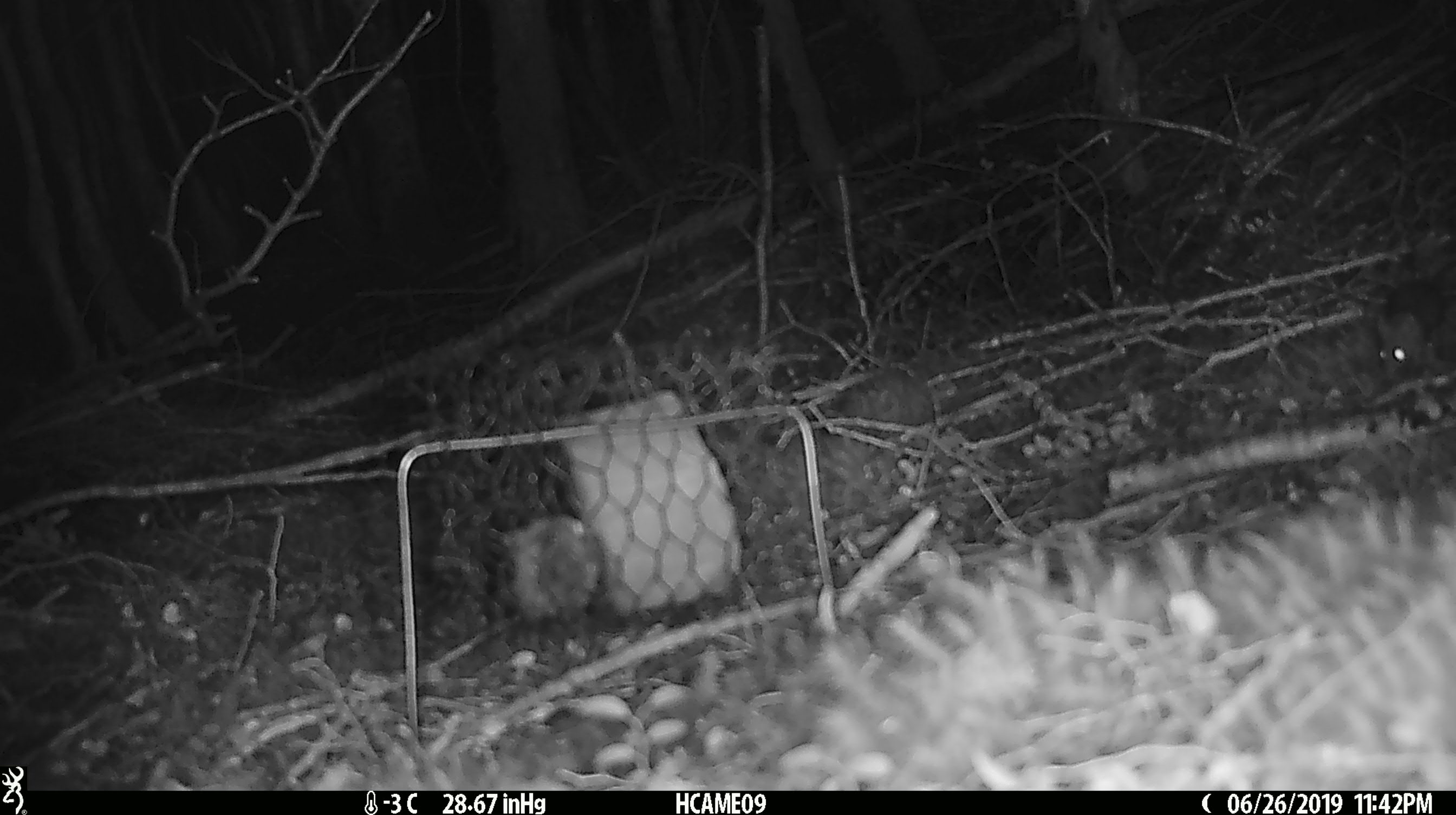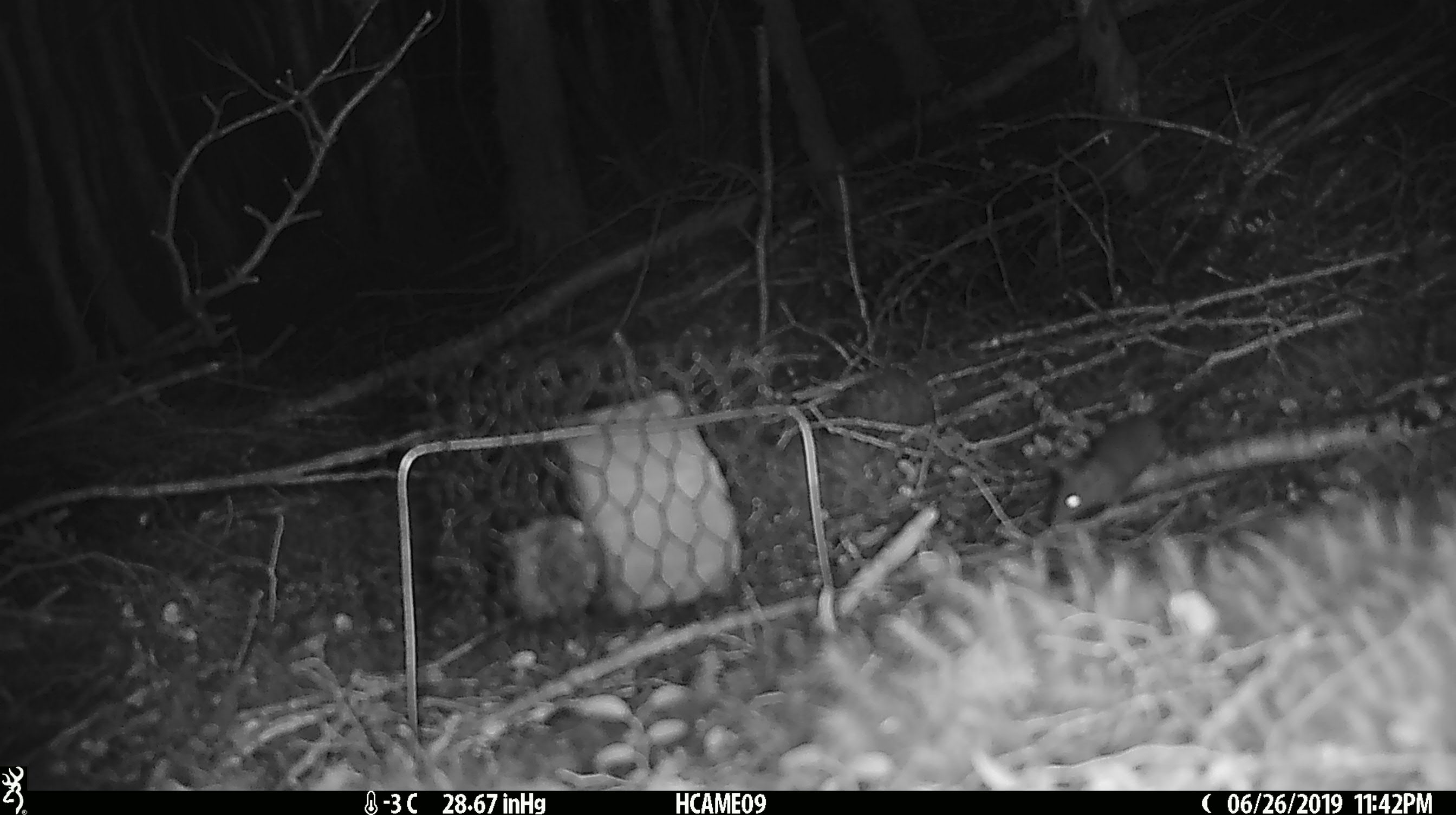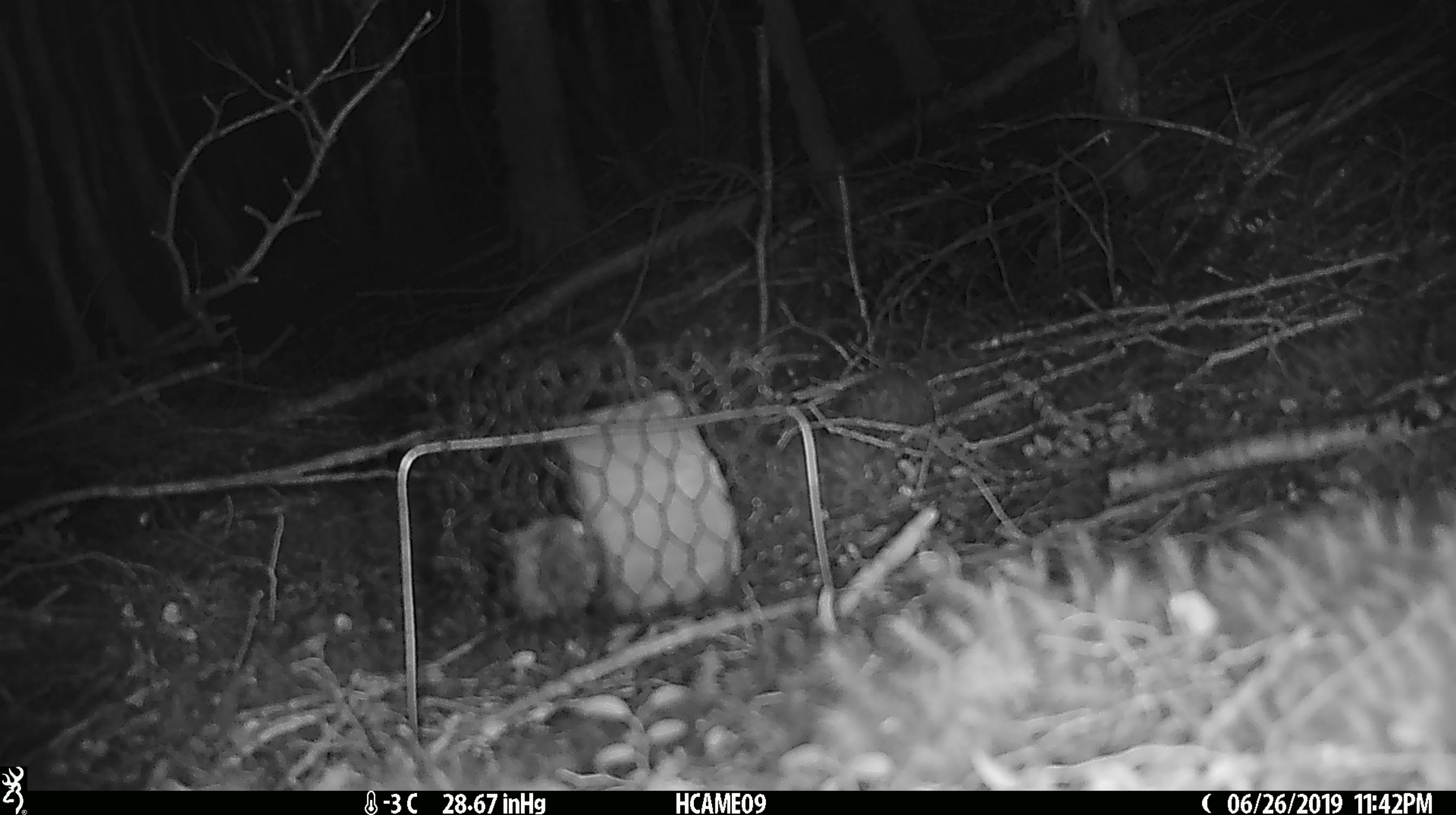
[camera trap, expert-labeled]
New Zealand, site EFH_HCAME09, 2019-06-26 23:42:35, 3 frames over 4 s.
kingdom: Animalia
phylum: Chordata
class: Mammalia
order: Rodentia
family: Muridae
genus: Mus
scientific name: Mus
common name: mouse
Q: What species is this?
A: Mouse (Mus).